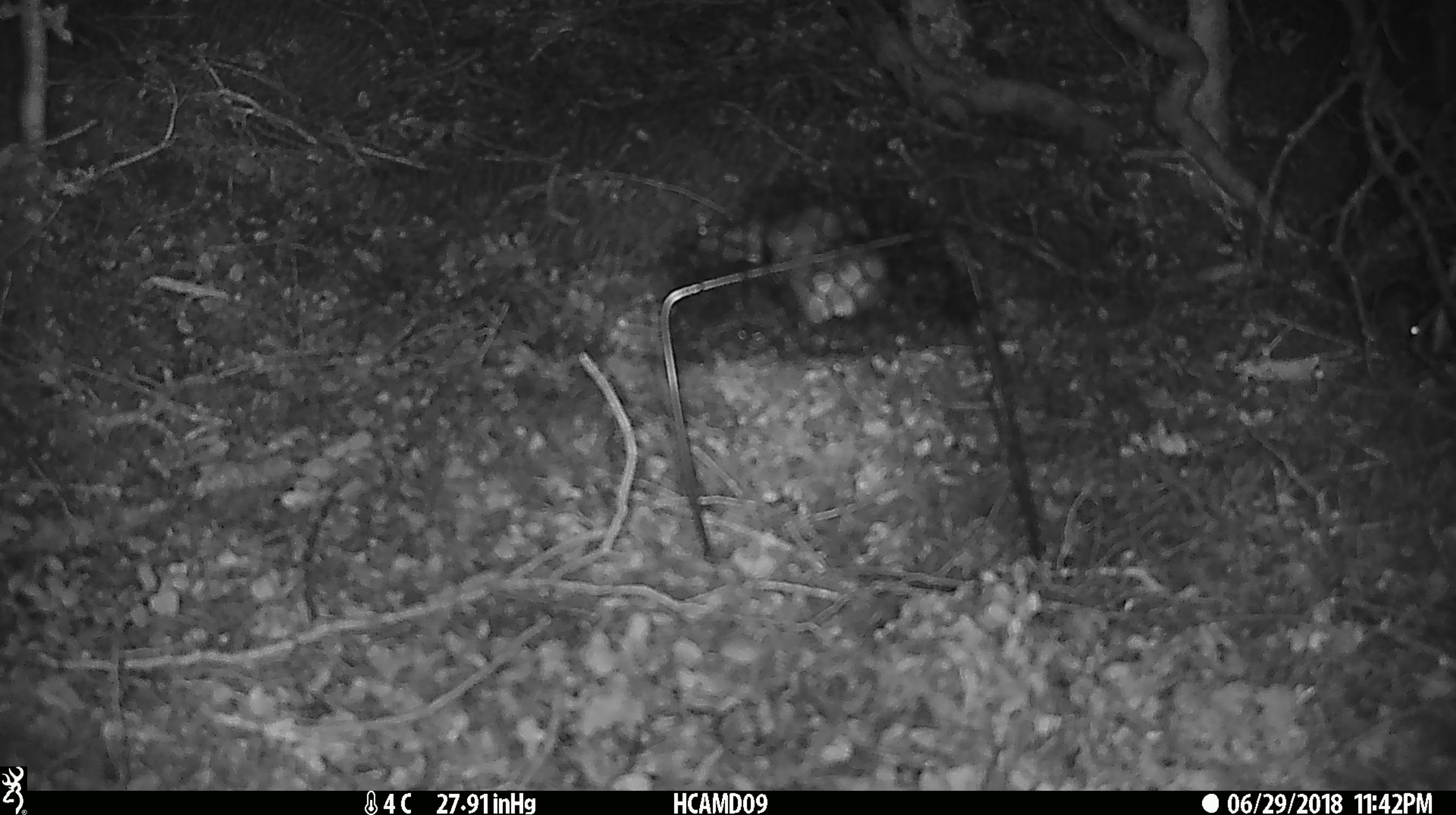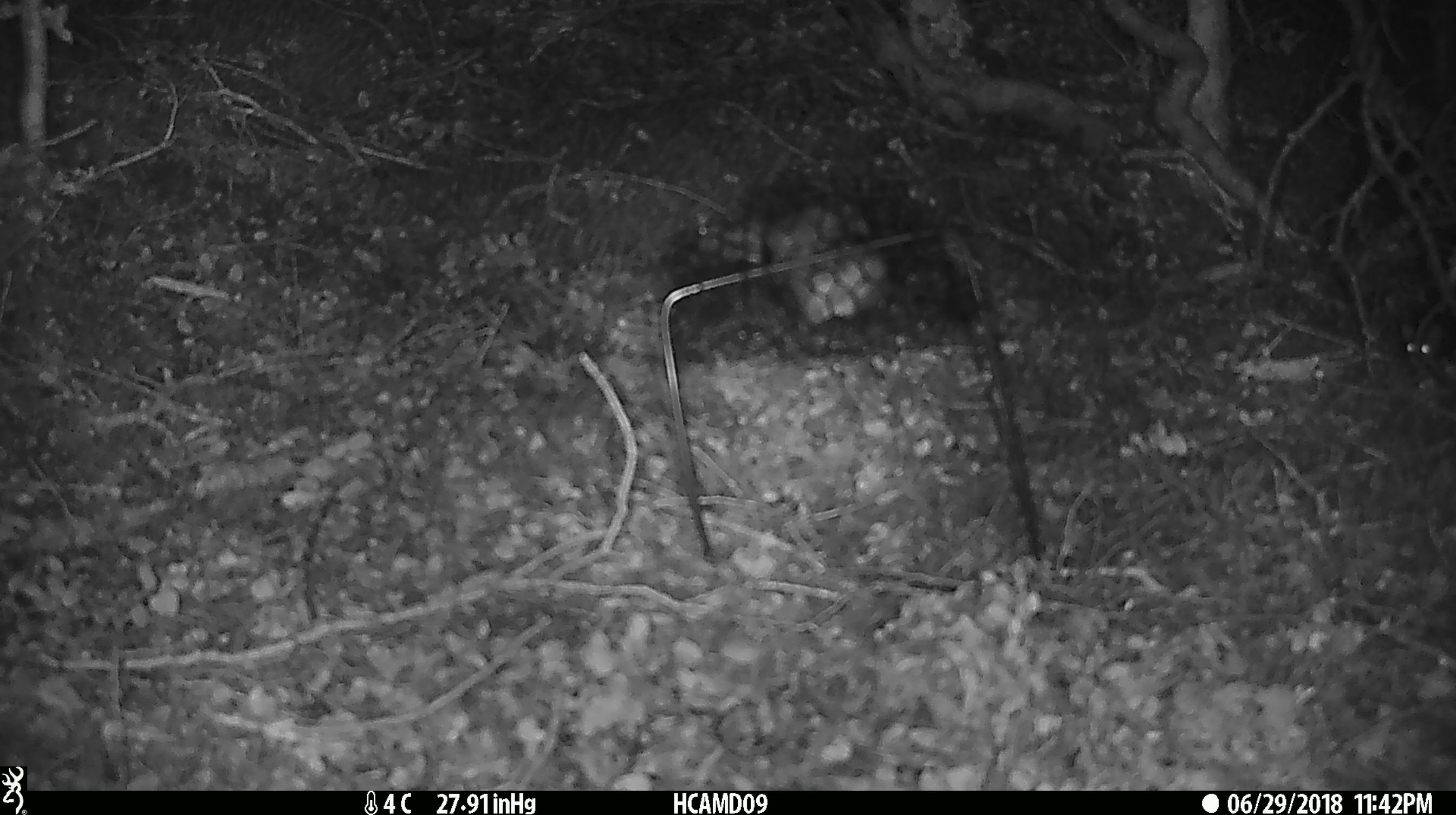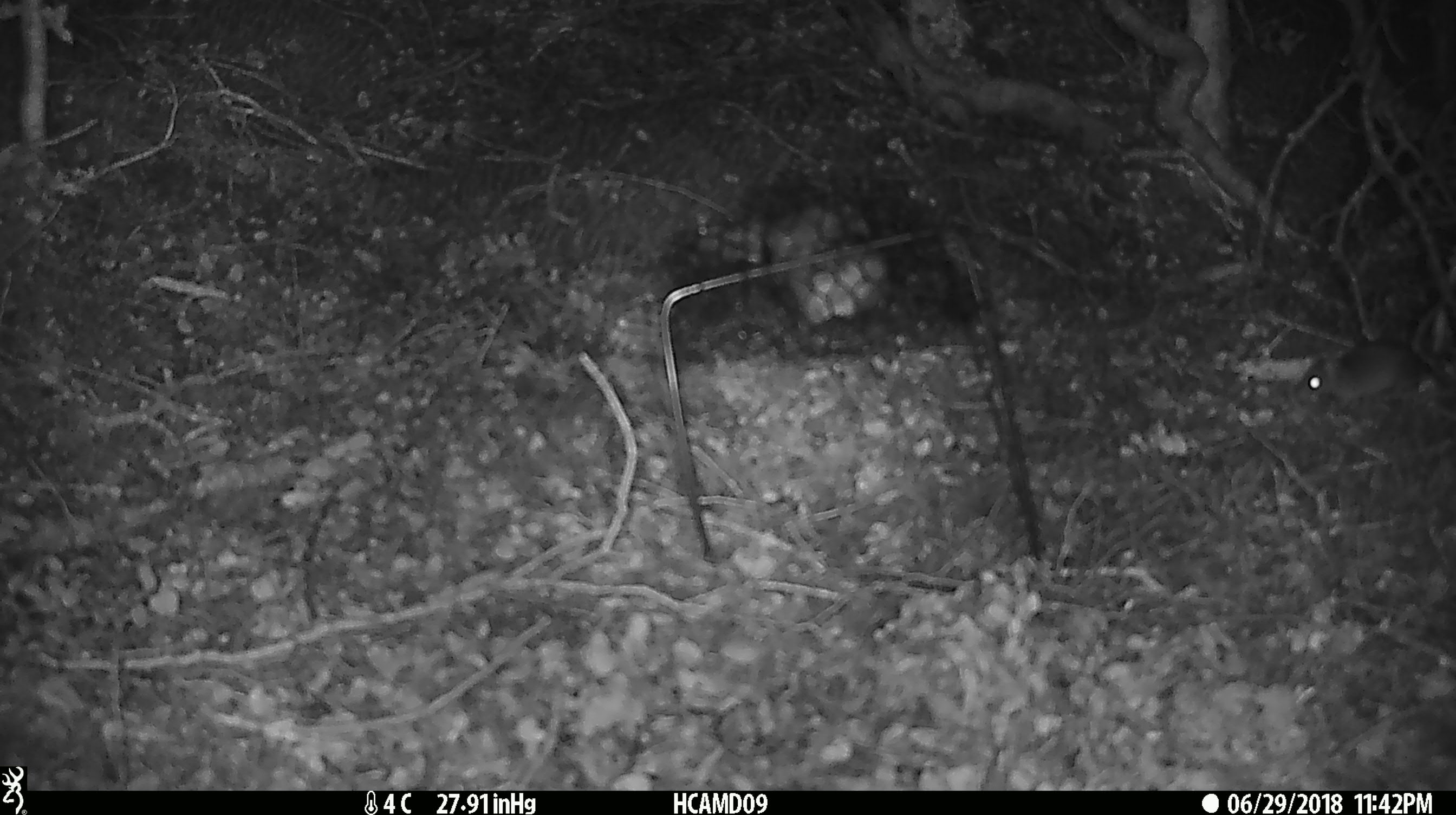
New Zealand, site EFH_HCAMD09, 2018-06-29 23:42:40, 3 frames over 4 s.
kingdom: Animalia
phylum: Chordata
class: Mammalia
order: Rodentia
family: Muridae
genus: Mus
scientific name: Mus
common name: mouse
Mouse (Mus).